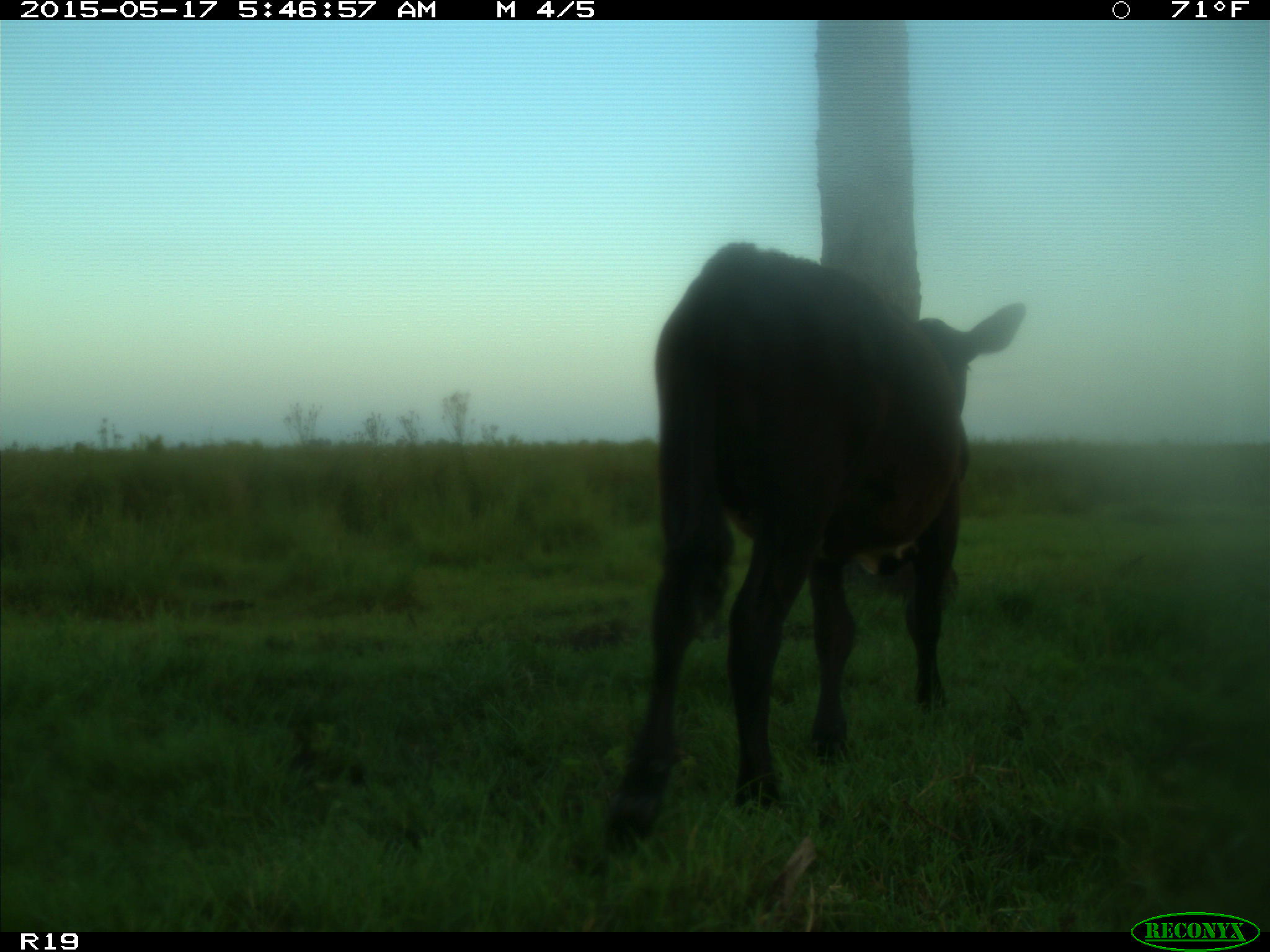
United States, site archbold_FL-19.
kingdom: Animalia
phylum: Chordata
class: Mammalia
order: Artiodactyla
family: Bovidae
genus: Bos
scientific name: Bos taurus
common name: domestic cow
Bos taurus (domestic cow).